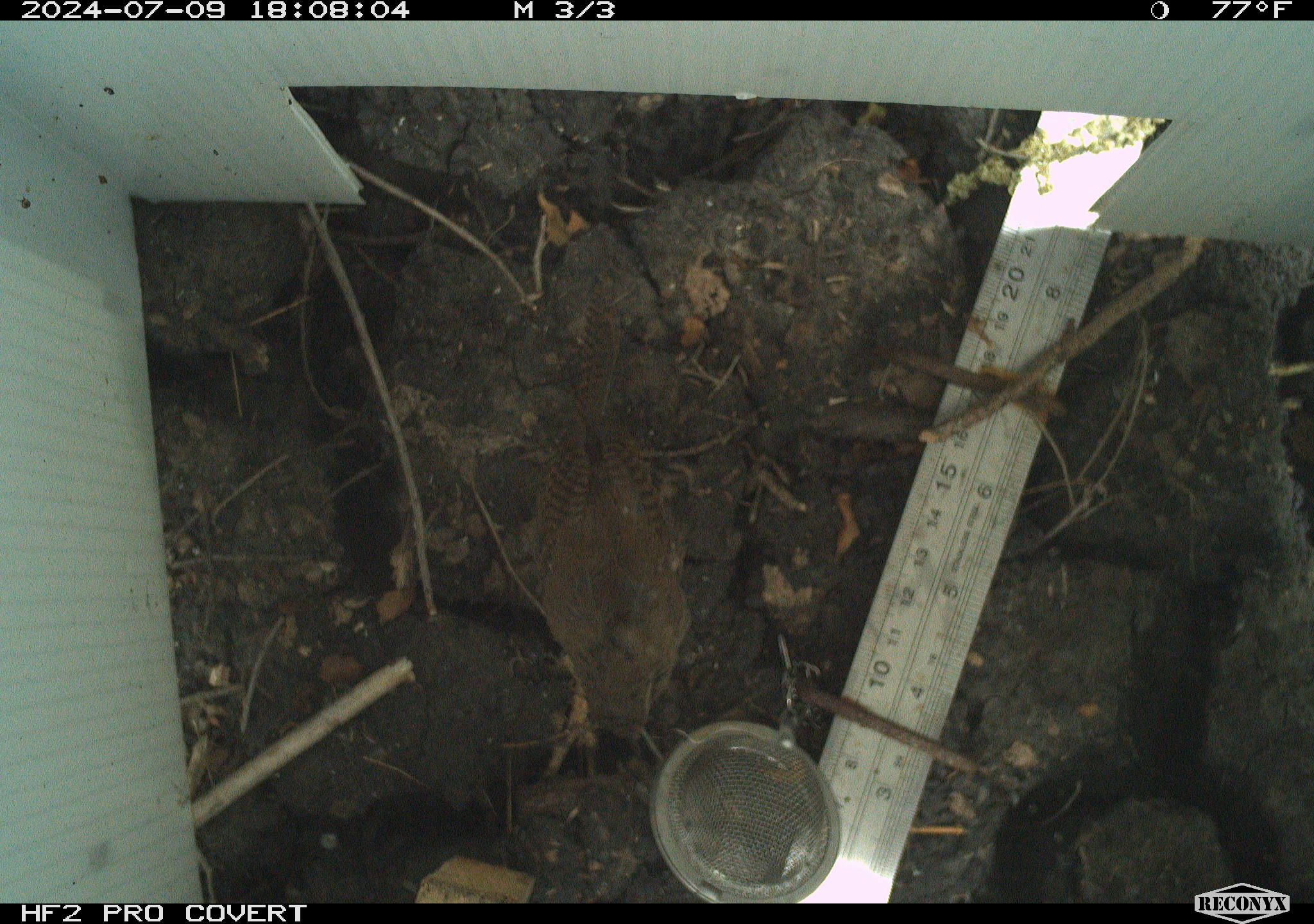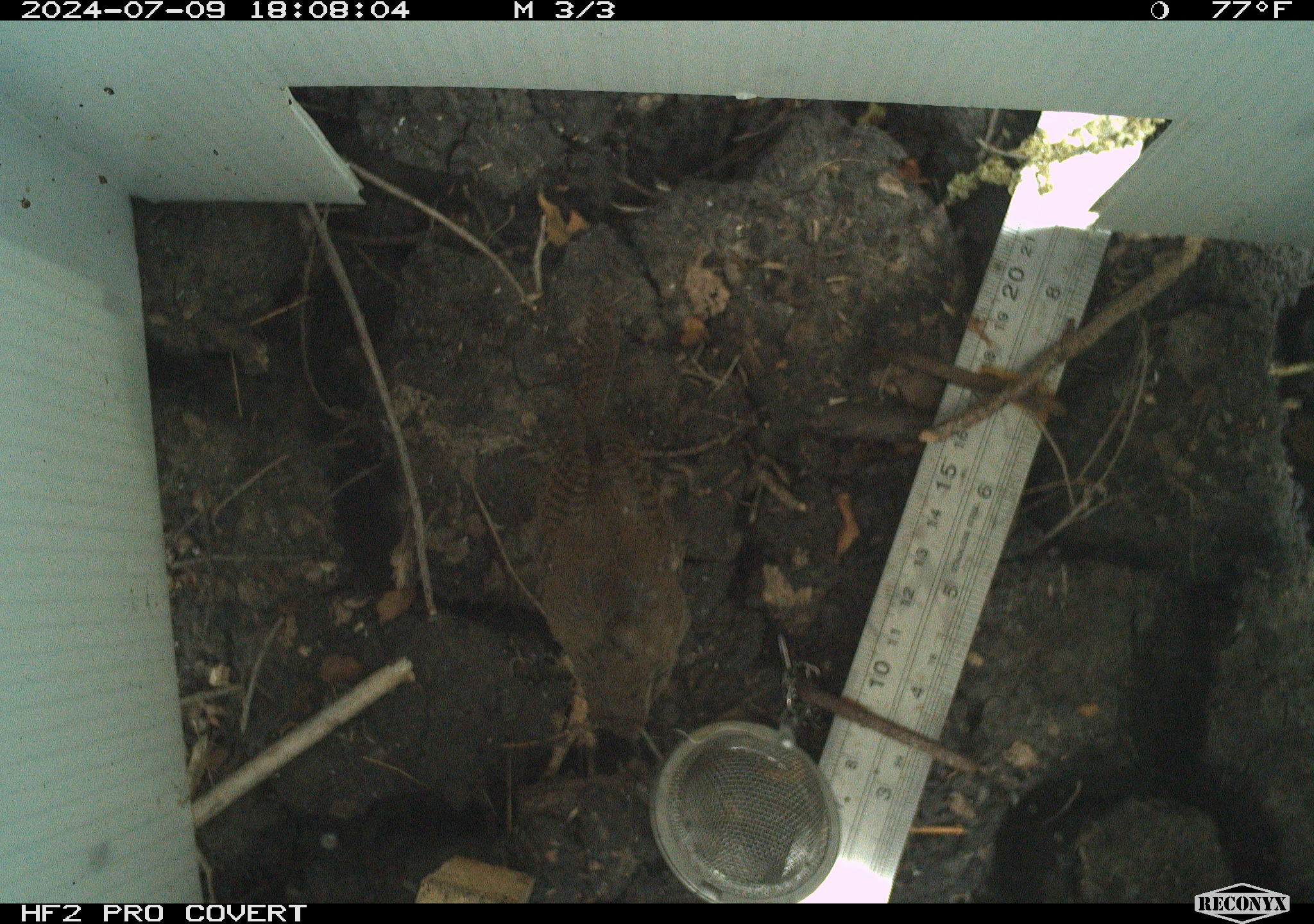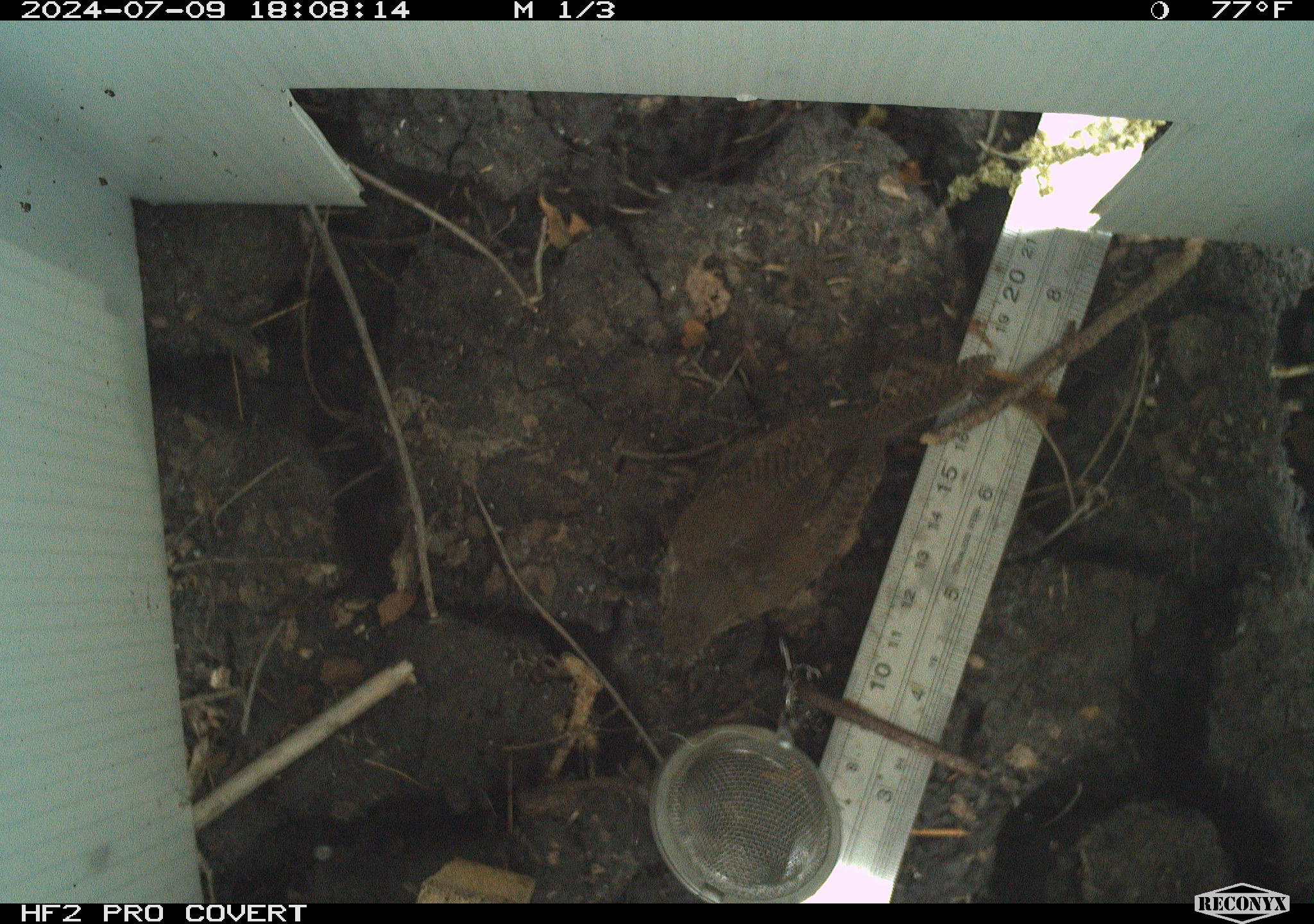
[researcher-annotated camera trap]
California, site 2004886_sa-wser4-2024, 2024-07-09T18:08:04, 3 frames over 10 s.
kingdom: Animalia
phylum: Chordata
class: Aves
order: Passeriformes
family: Troglodytidae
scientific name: Troglodytidae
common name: wren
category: troglodytidae family